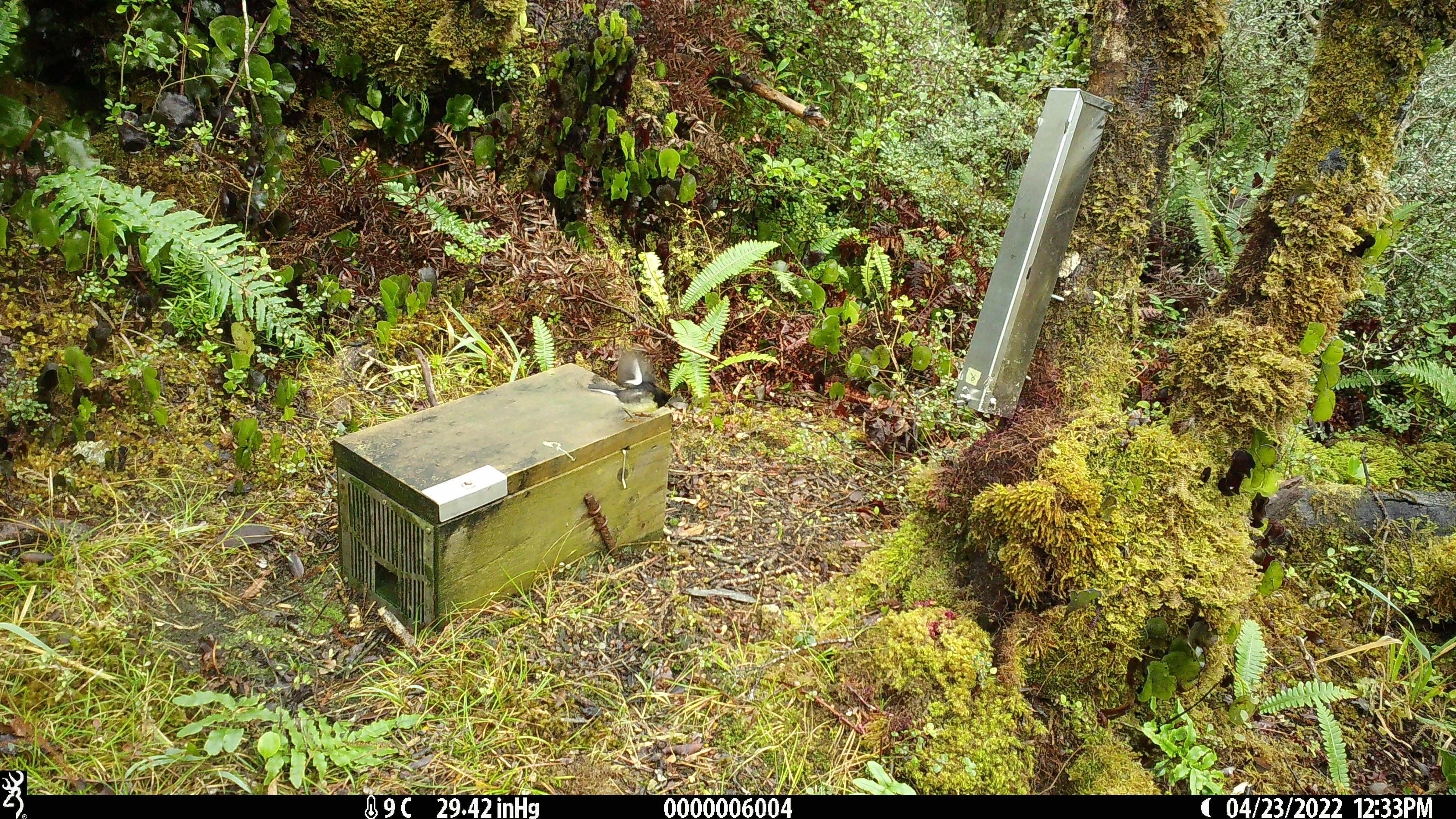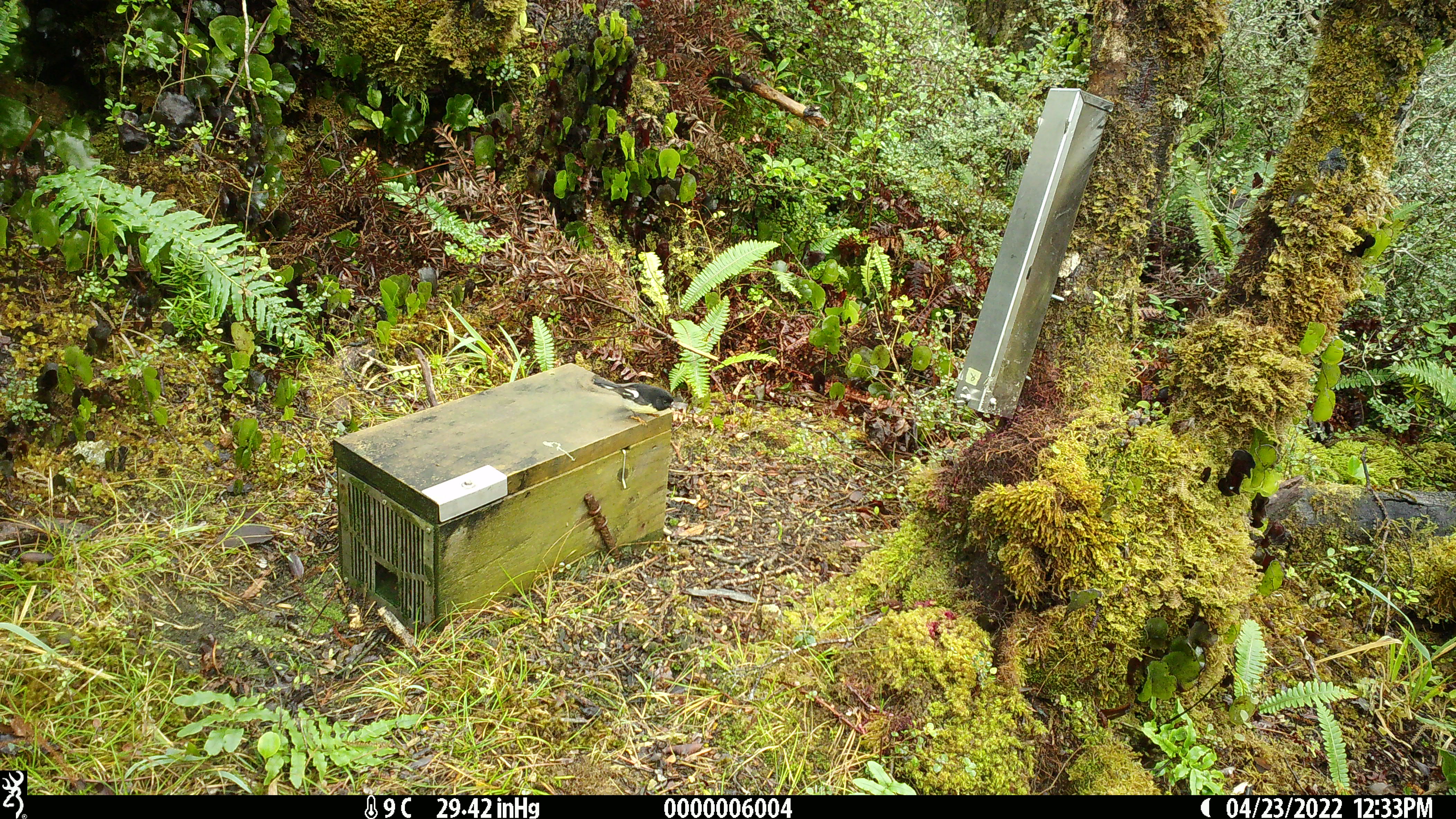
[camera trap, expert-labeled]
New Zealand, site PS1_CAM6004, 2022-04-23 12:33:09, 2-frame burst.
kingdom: Animalia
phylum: Chordata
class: Aves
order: Passeriformes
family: Petroicidae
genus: Petroica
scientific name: Petroica macrocephala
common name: tomtit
Tomtit (Petroica macrocephala).